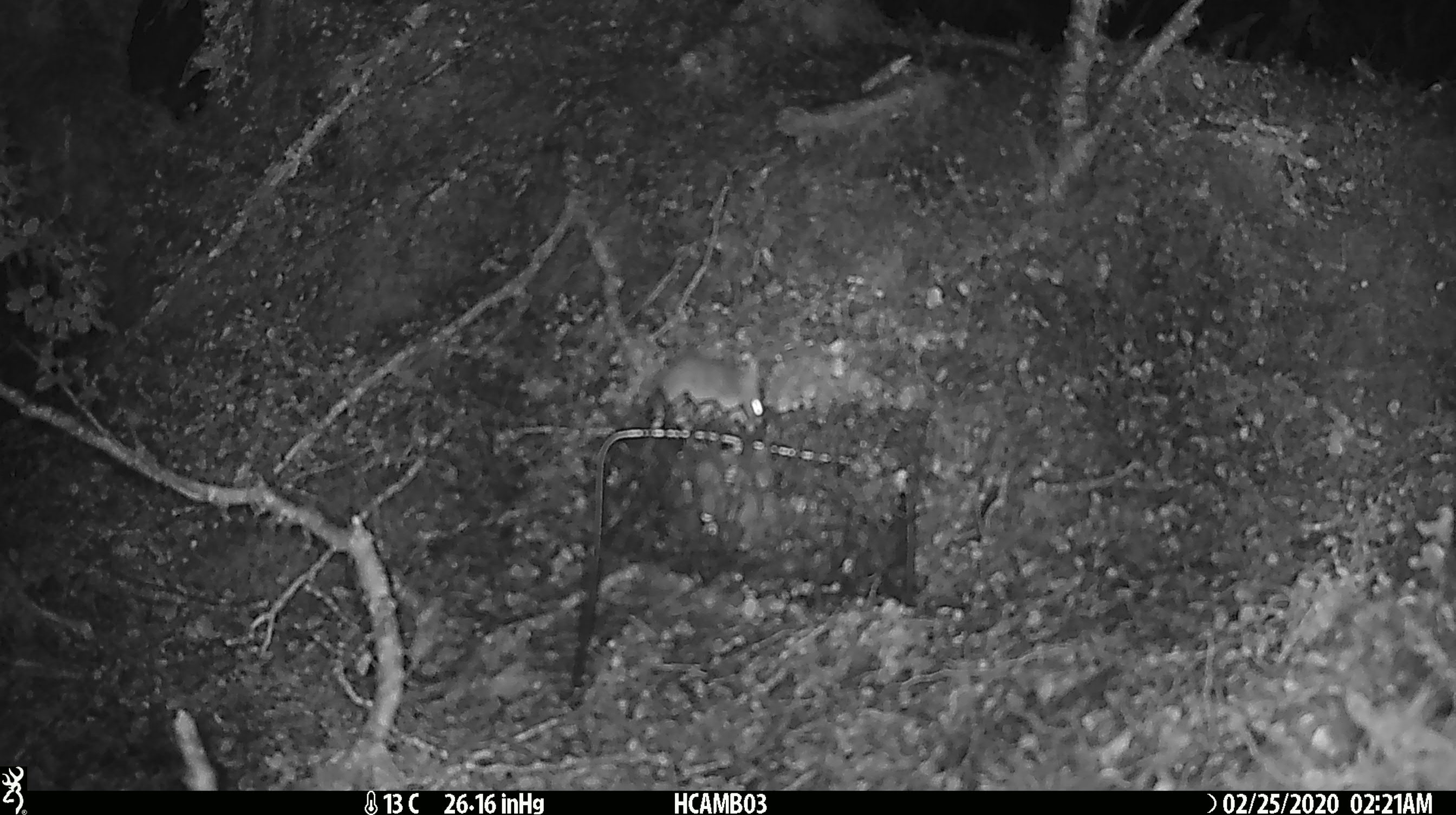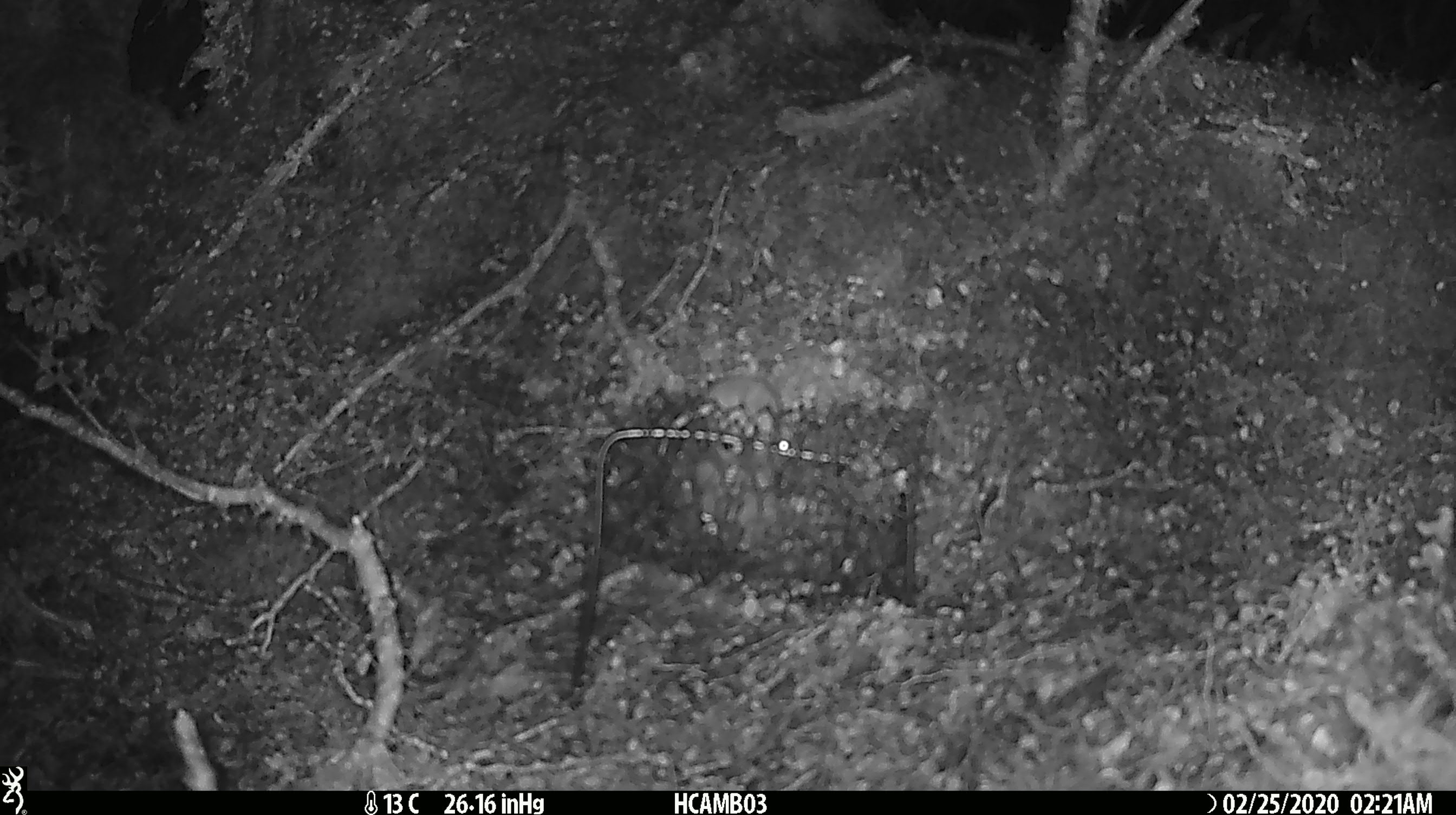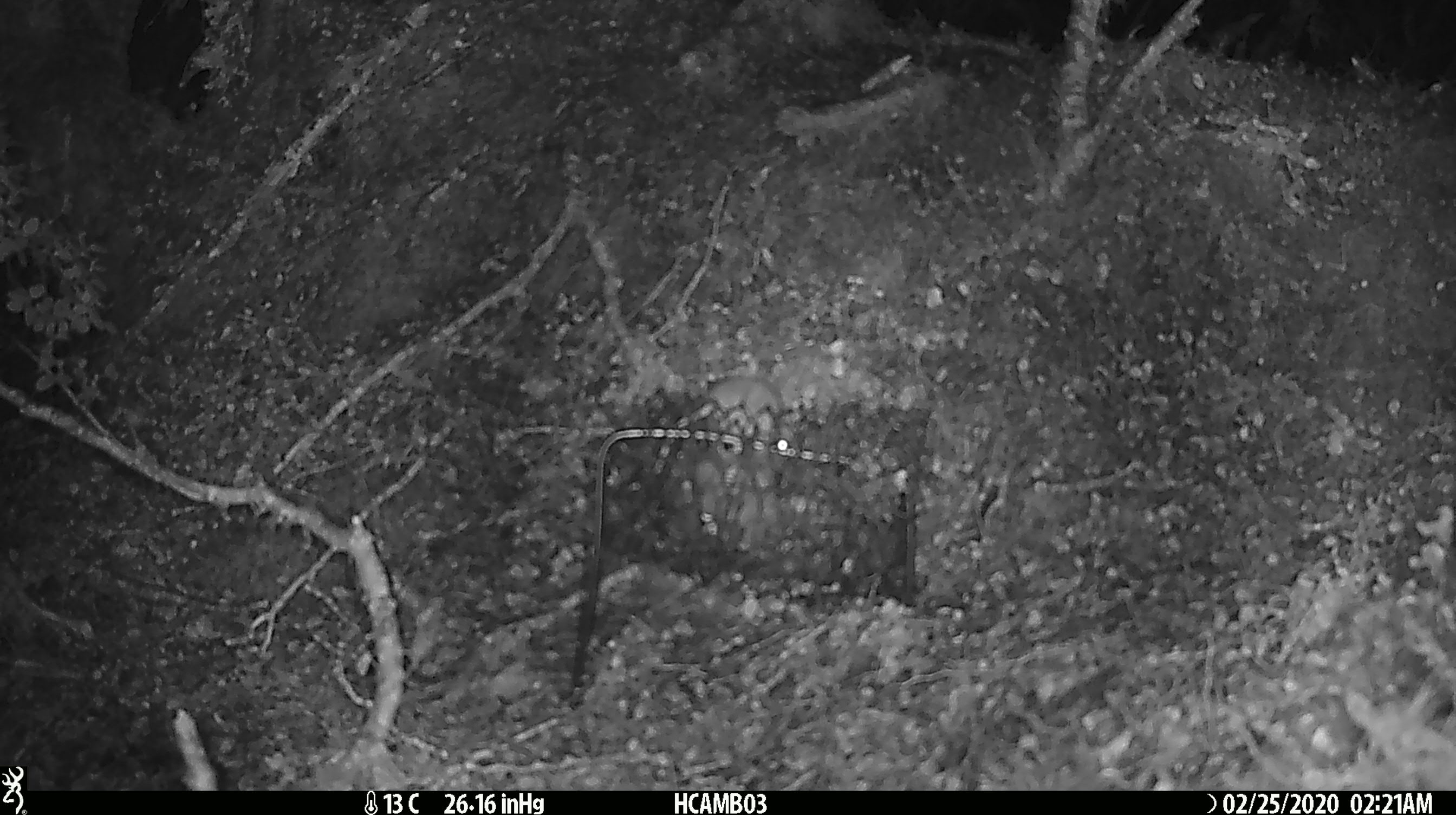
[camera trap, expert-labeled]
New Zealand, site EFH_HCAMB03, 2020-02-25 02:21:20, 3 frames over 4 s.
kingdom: Animalia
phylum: Chordata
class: Mammalia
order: Rodentia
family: Muridae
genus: Mus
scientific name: Mus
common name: mouse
Mouse (Mus).